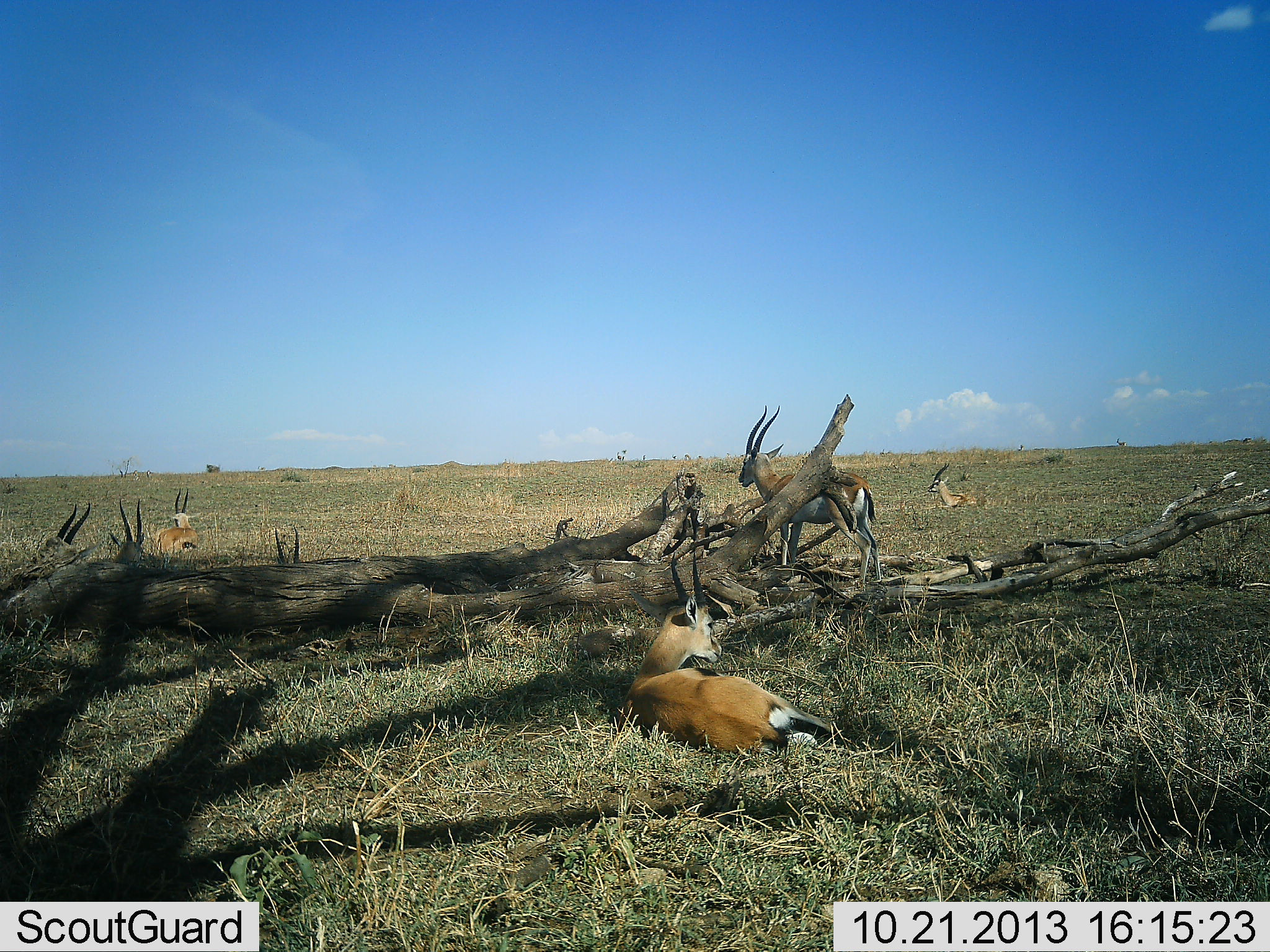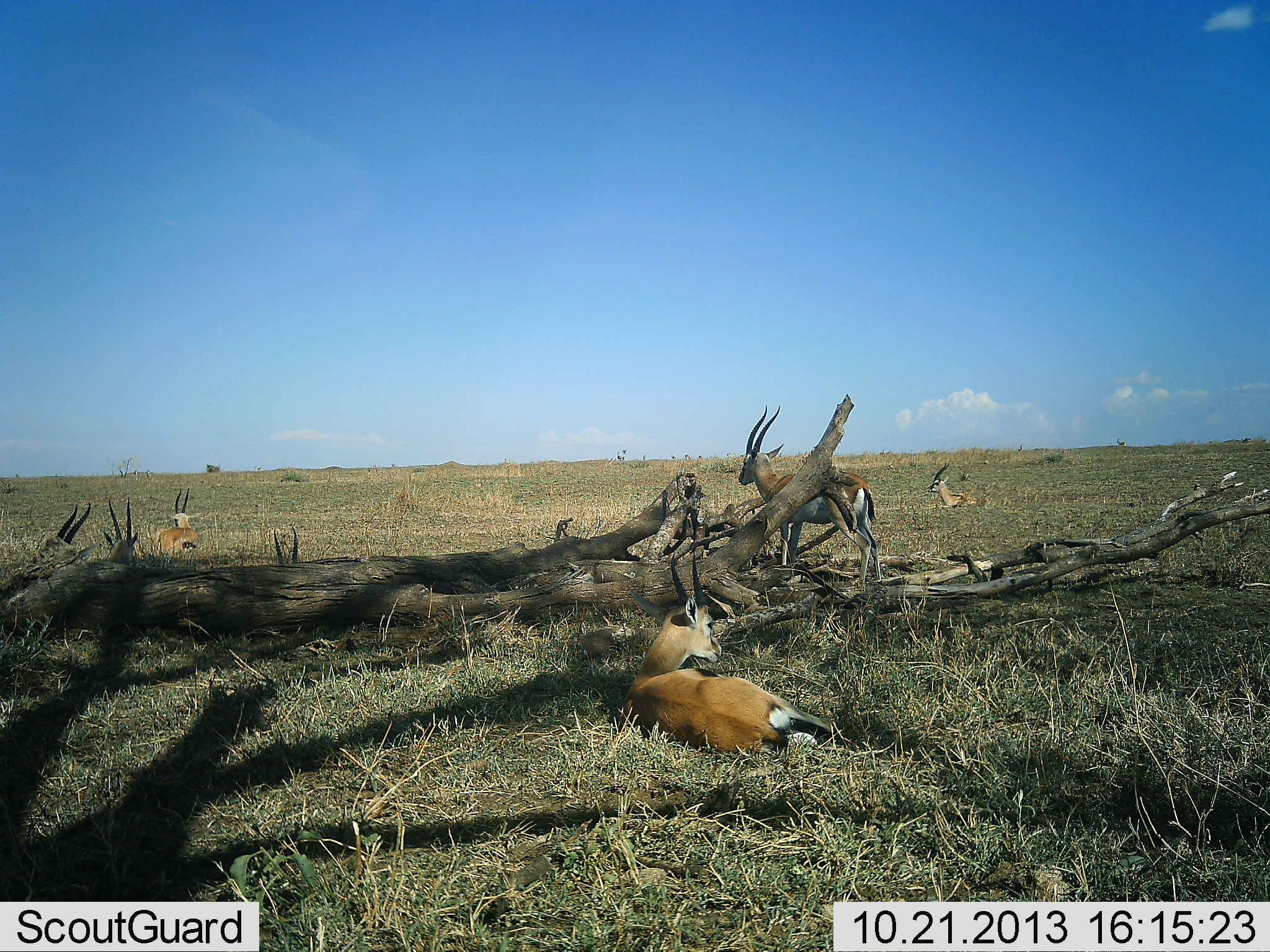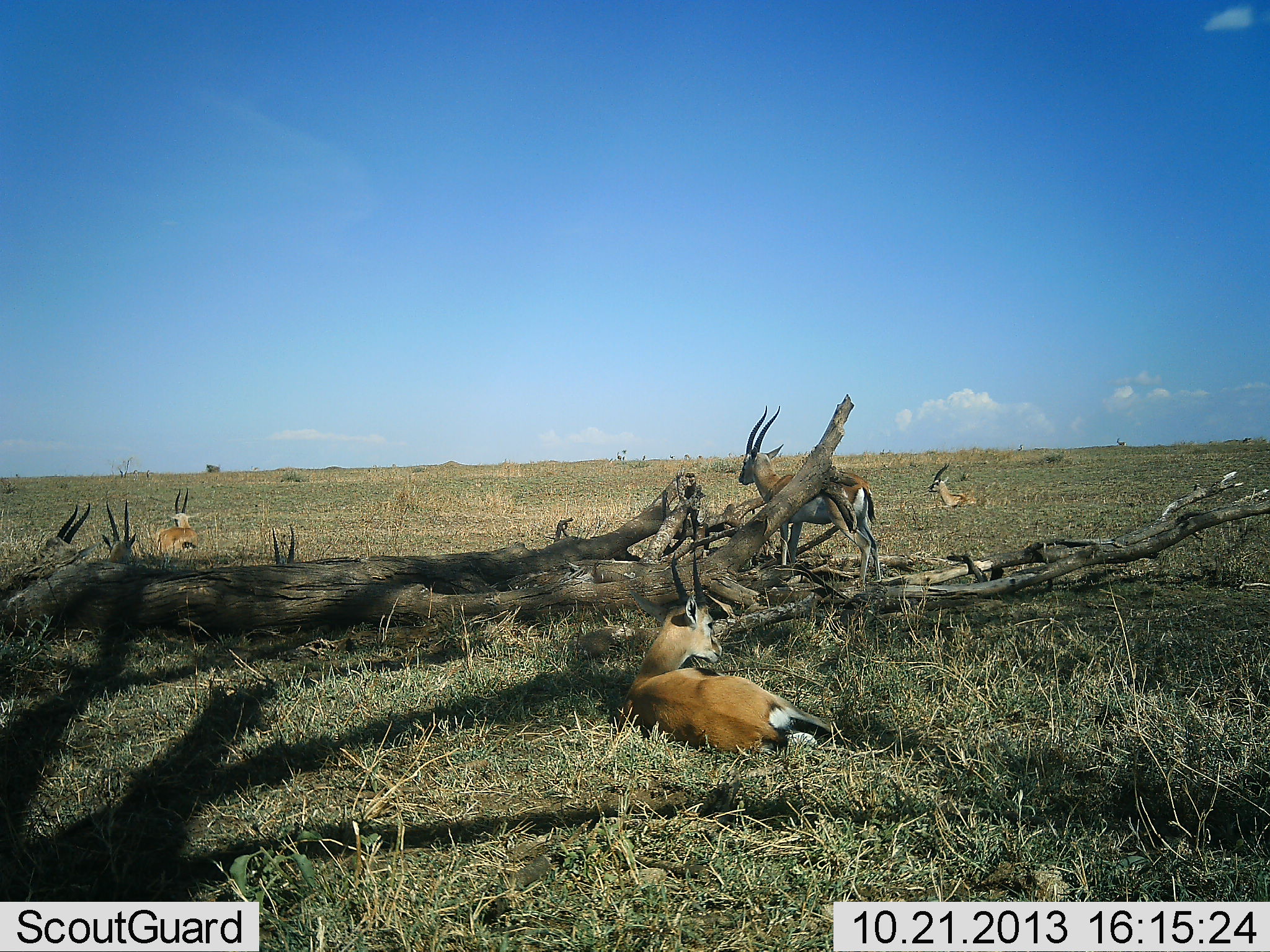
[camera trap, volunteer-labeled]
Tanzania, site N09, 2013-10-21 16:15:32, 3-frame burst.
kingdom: Animalia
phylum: Chordata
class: Mammalia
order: Artiodactyla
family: Bovidae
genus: Eudorcas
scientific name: Eudorcas thomsonii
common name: thomson's gazelle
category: gazellethomsons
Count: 7.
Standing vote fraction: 52%.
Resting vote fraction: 100%.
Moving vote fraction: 0%.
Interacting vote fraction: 0%.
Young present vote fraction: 0%.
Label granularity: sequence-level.